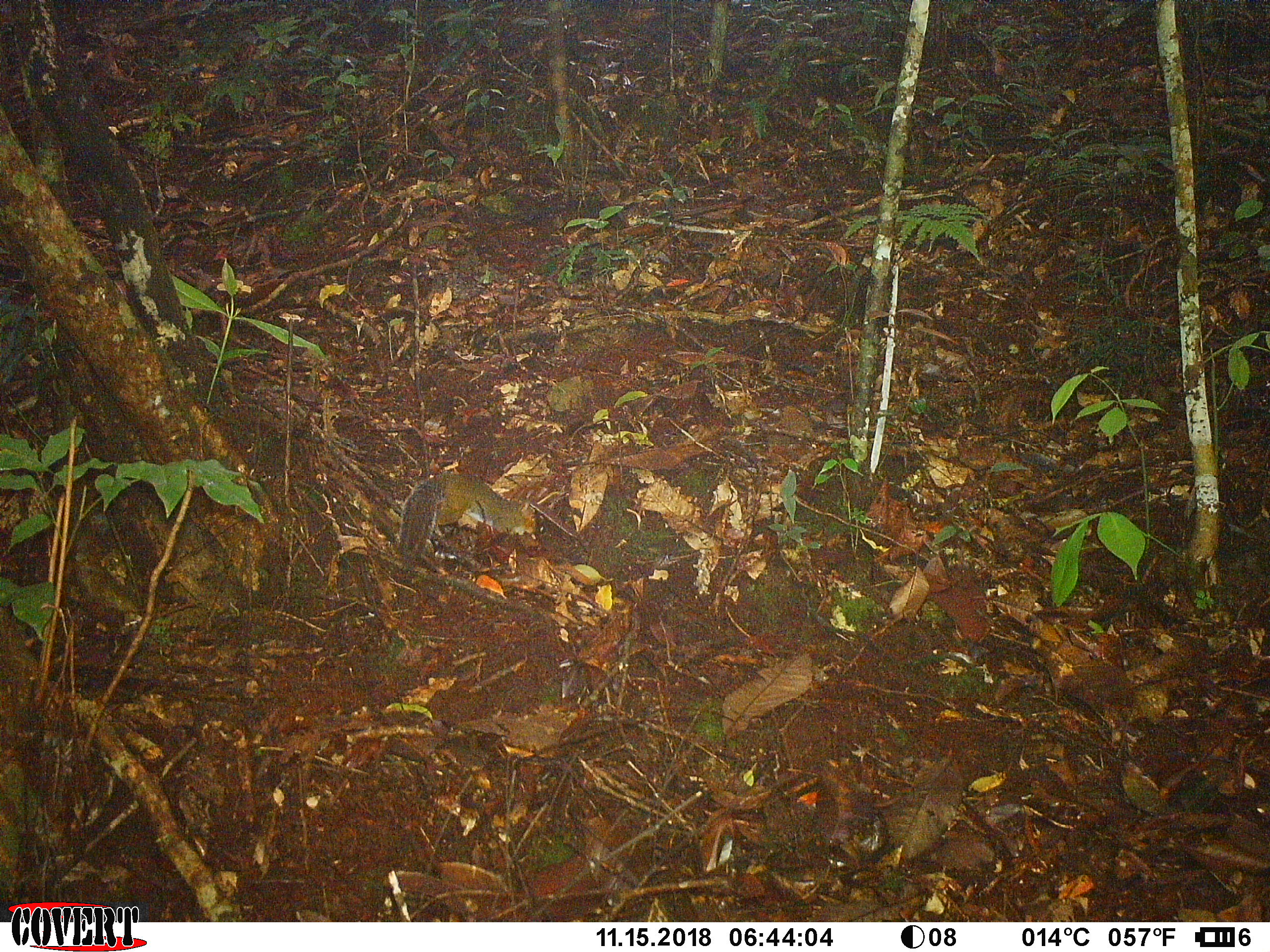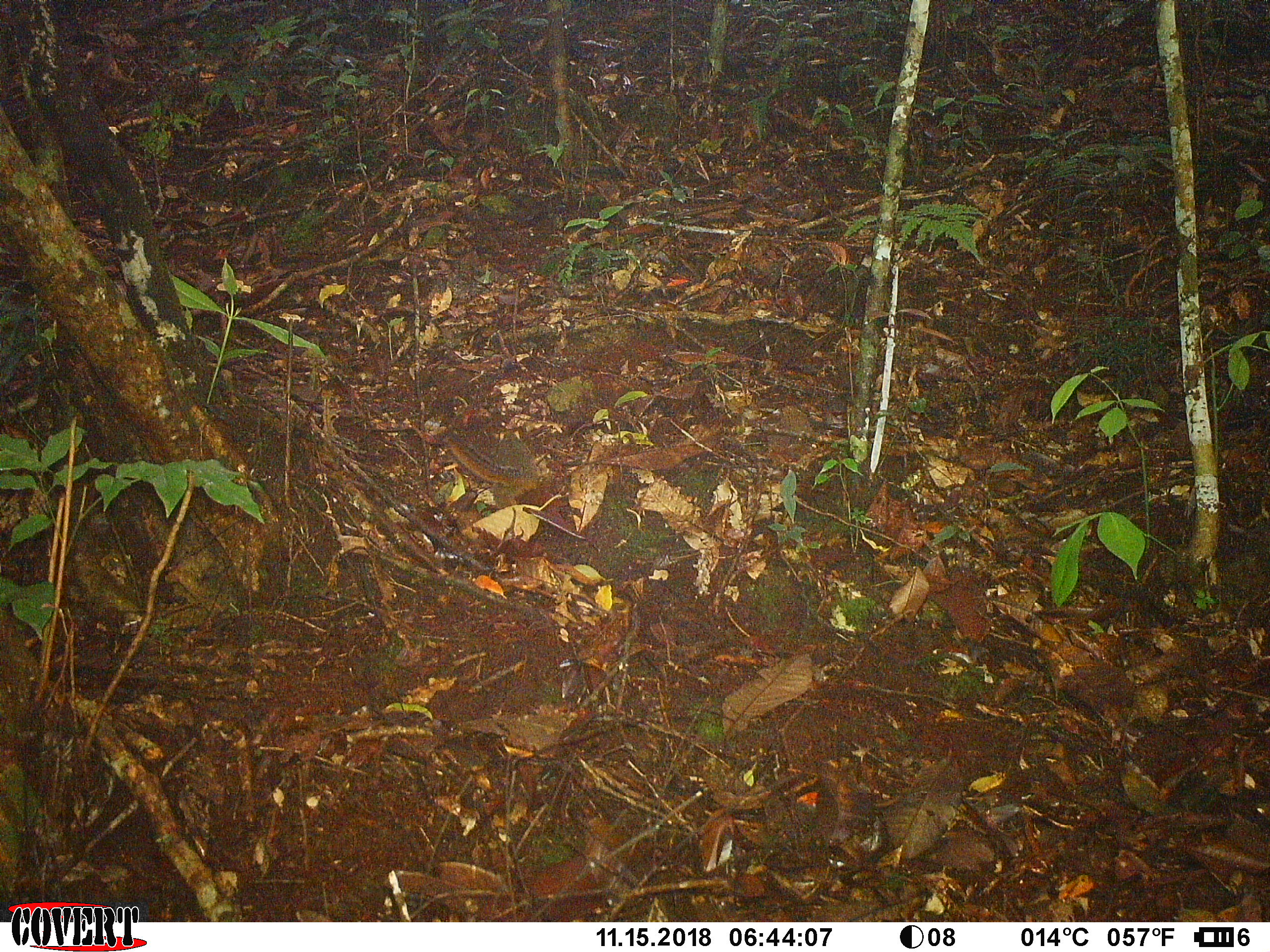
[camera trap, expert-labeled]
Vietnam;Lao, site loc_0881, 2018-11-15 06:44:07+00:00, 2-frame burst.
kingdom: Animalia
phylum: Chordata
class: Mammalia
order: Rodentia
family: Sciuridae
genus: Dremomys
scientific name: Dremomys rufigenis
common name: red-cheeked squirrel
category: red cheeked squirrel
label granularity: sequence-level